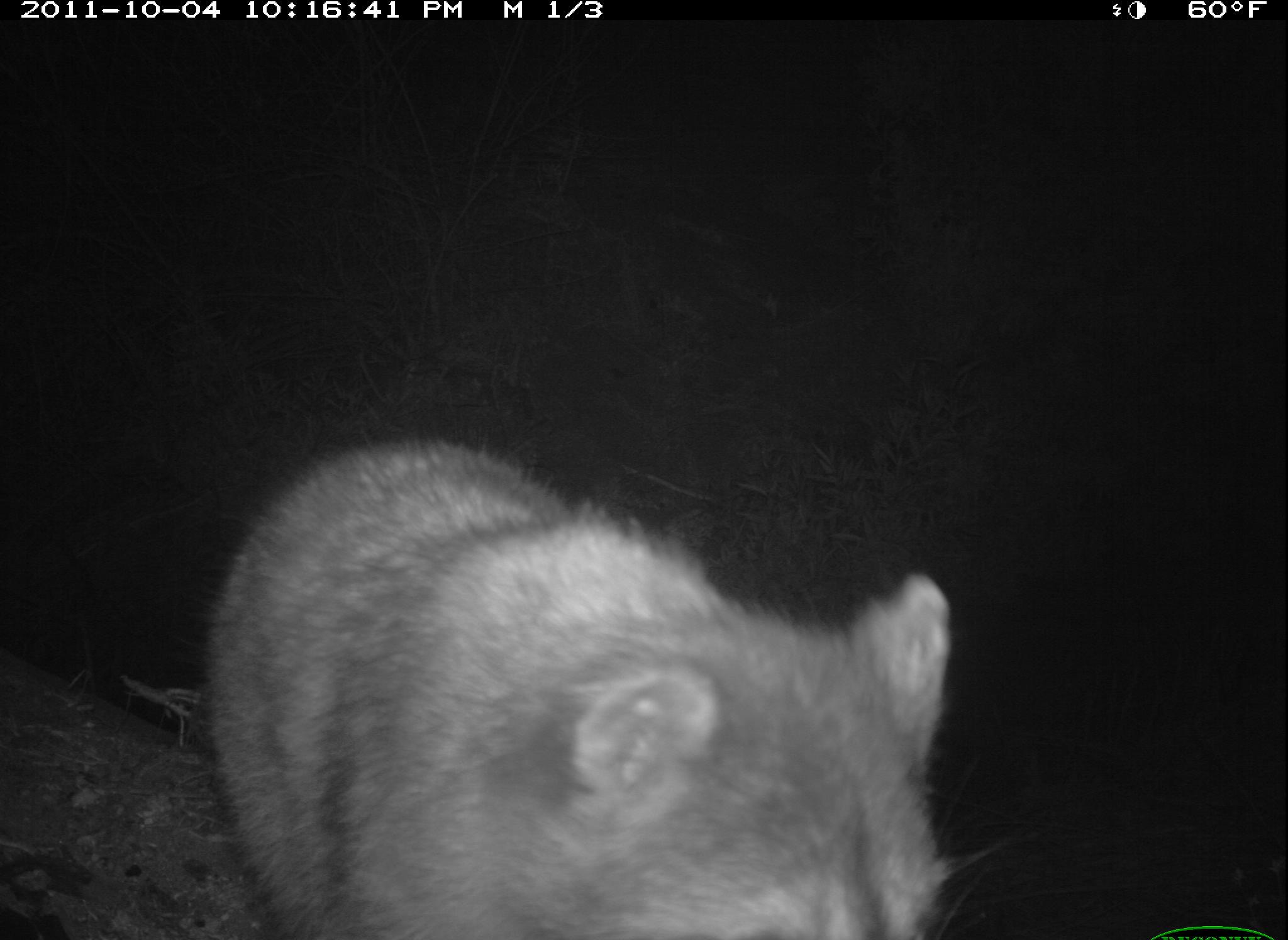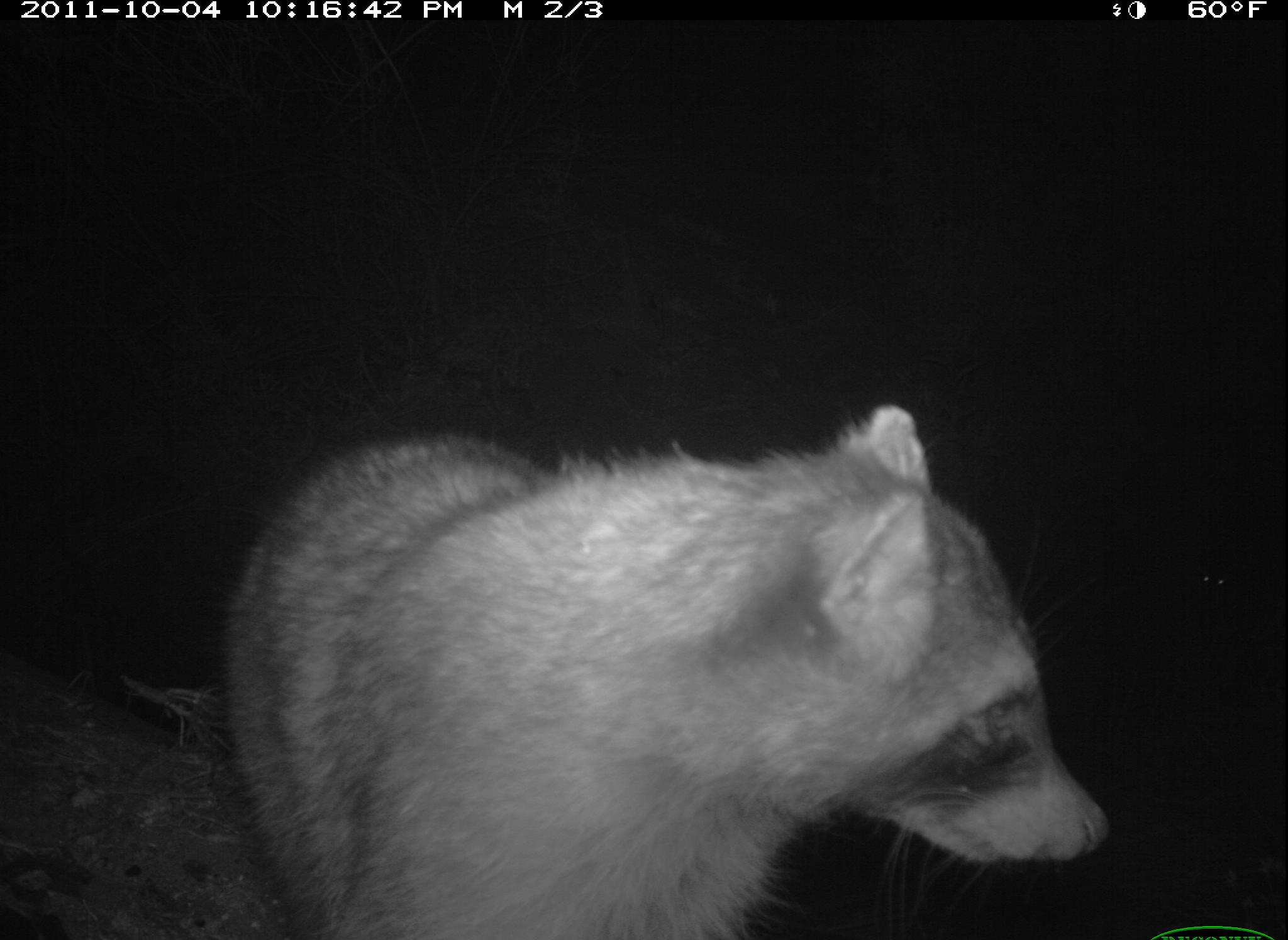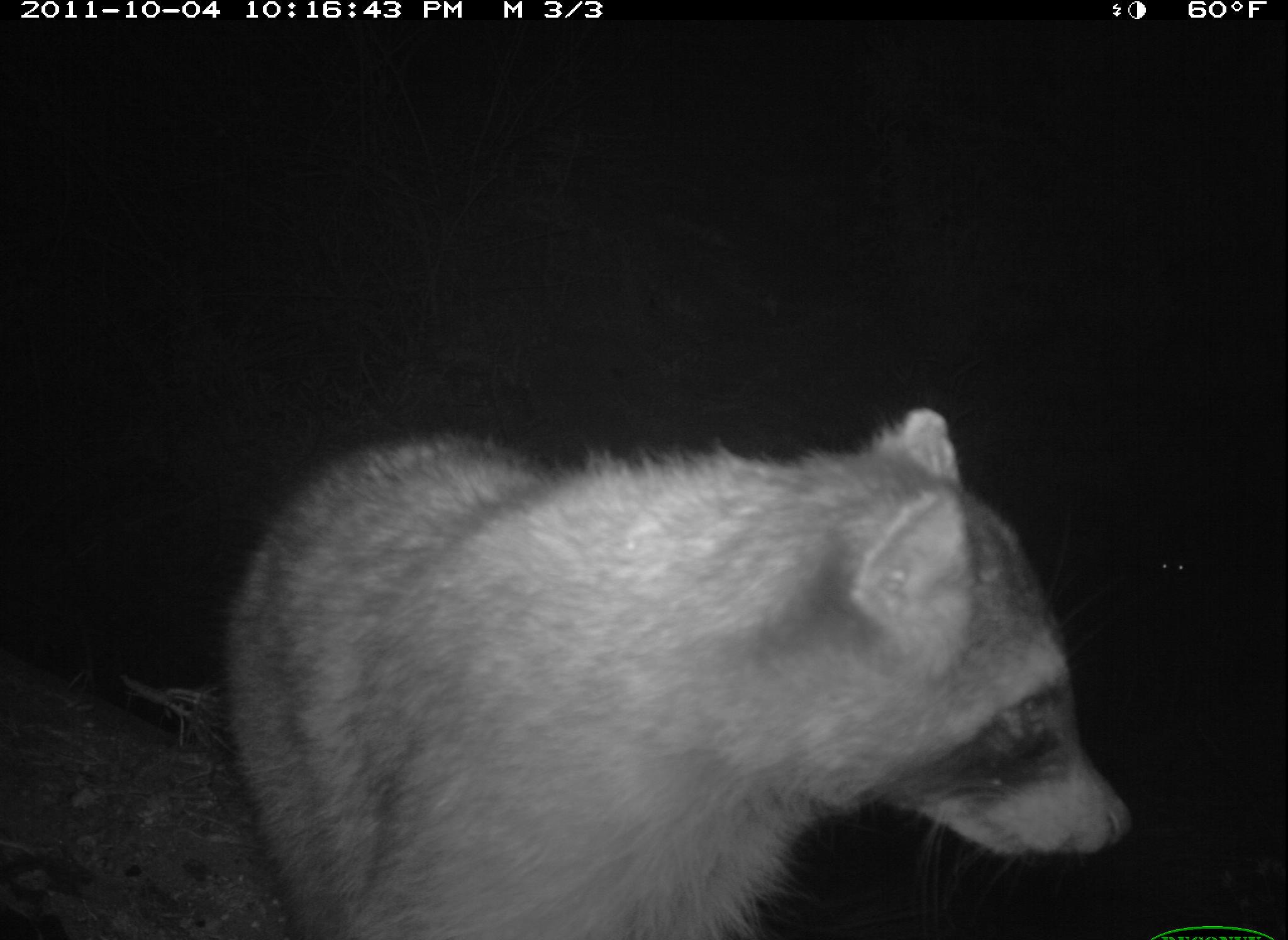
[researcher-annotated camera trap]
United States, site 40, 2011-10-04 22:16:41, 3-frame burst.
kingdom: Animalia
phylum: Chordata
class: Mammalia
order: Carnivora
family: Procyonidae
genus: Procyon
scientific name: Procyon lotor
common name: raccoon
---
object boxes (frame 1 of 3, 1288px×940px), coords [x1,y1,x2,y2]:
raccoon: [208,414,982,940]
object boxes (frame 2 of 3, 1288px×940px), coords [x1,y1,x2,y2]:
raccoon: [217,396,1116,940]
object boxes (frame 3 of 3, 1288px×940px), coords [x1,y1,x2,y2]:
raccoon: [203,388,1148,937]